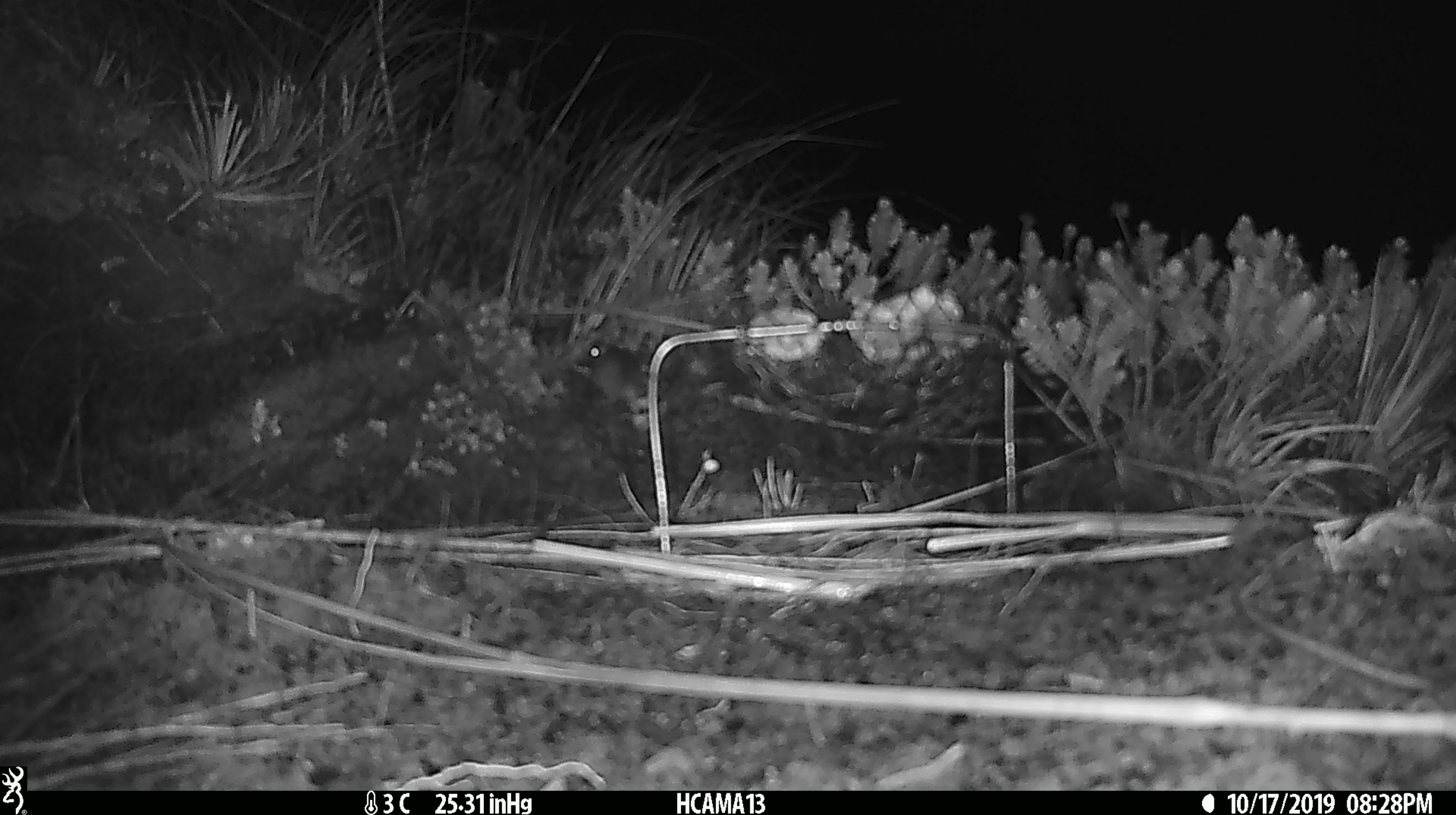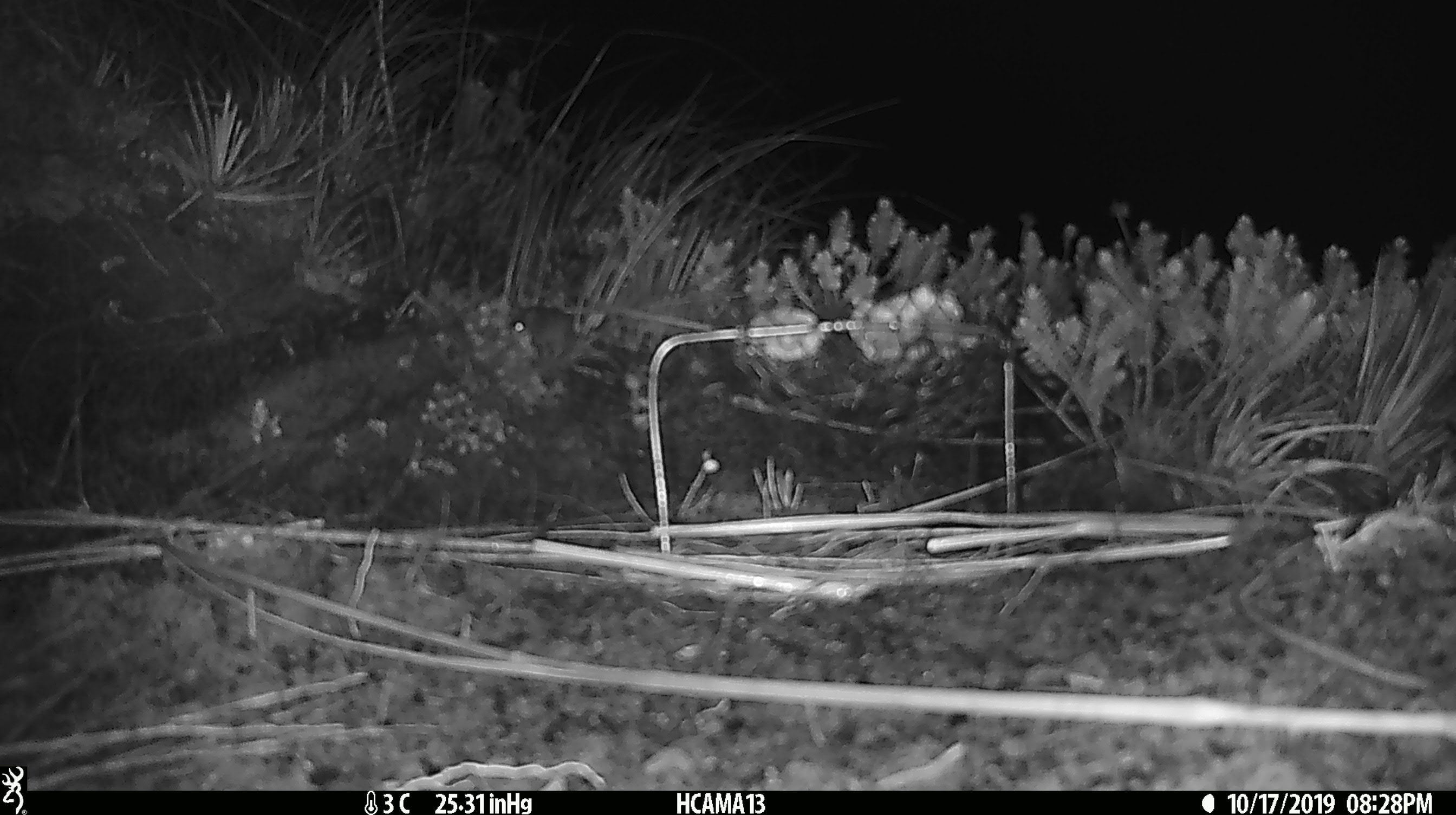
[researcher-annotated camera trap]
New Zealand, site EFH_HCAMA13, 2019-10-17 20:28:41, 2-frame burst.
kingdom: Animalia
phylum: Chordata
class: Mammalia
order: Rodentia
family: Muridae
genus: Mus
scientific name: Mus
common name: mouse